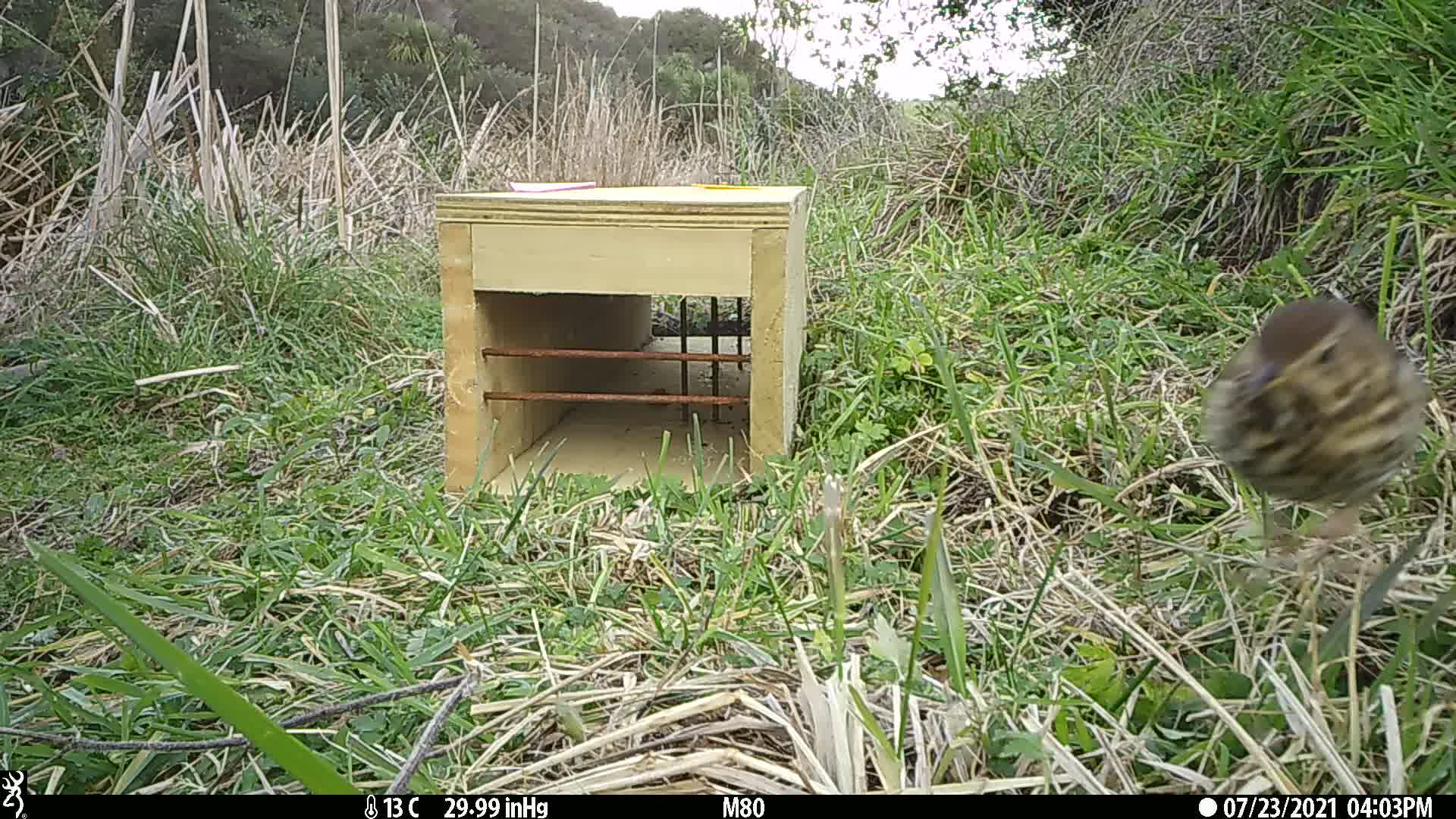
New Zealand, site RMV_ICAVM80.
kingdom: Animalia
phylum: Chordata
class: Aves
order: Passeriformes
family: Turdidae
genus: Turdus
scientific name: Turdus philomelos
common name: song thrush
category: thrush